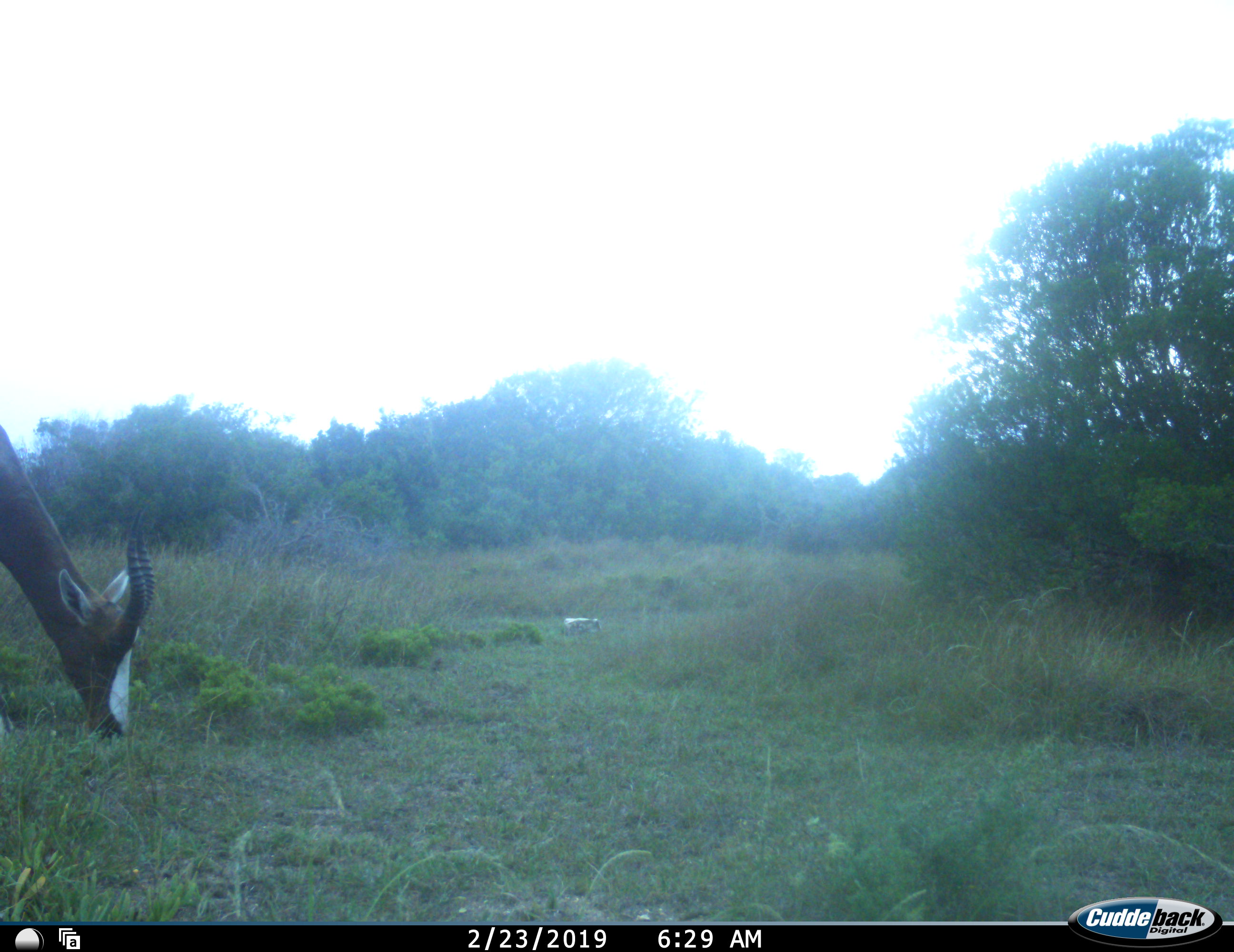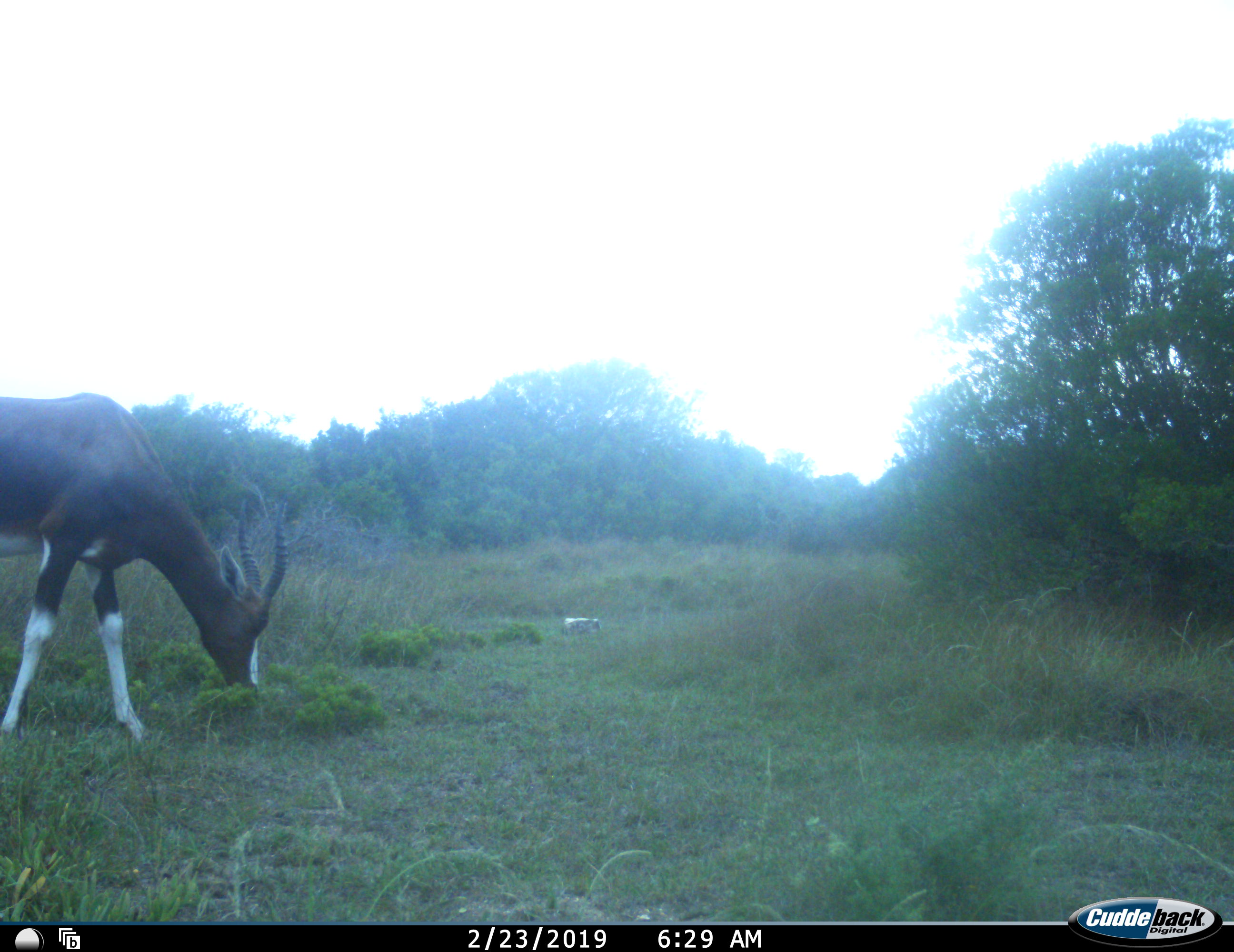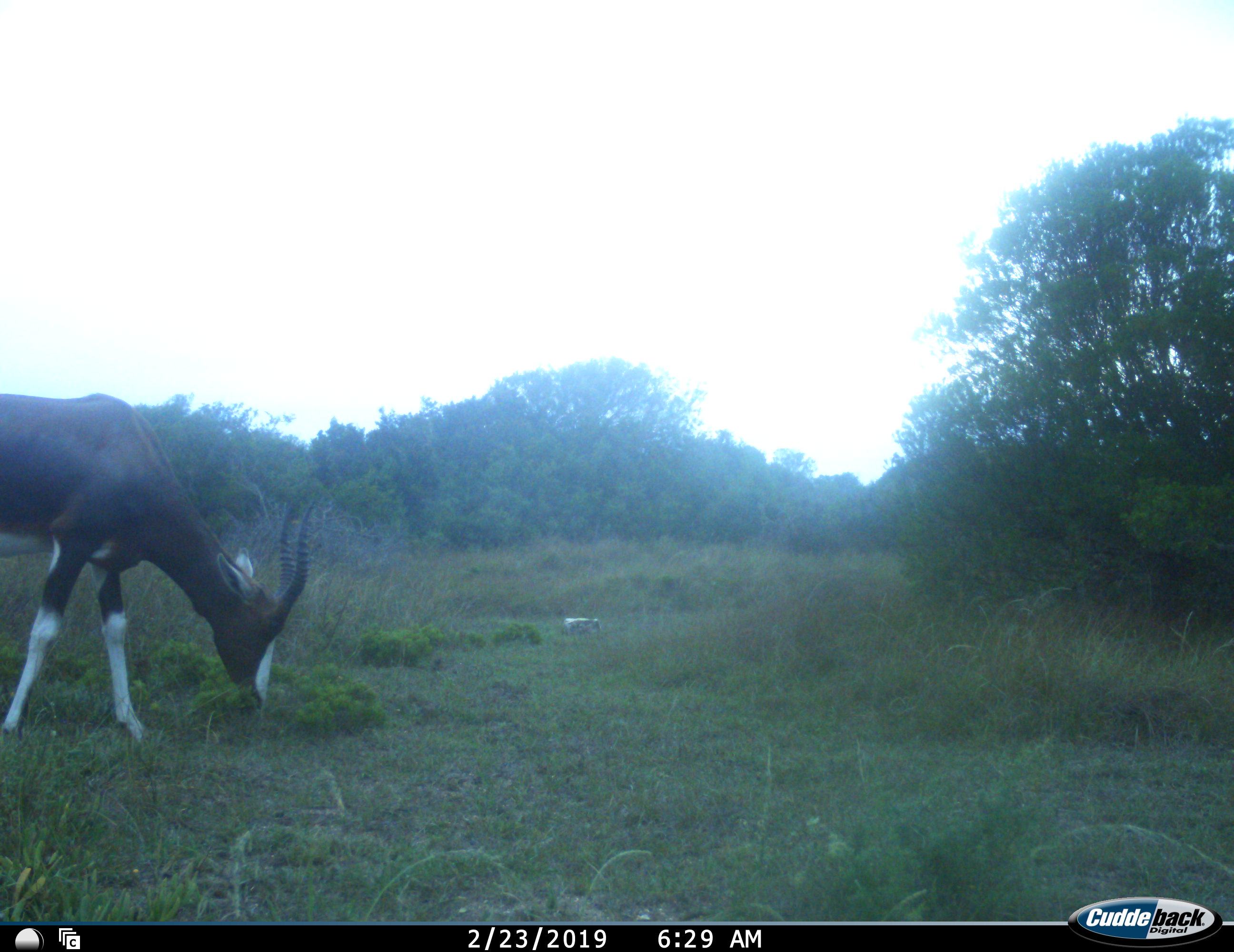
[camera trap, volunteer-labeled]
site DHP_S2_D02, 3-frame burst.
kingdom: Animalia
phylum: Chordata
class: Mammalia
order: Artiodactyla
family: Bovidae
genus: Damaliscus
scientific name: Damaliscus pygargus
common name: bontebok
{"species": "bontebok (Damaliscus pygargus)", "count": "1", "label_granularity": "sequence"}